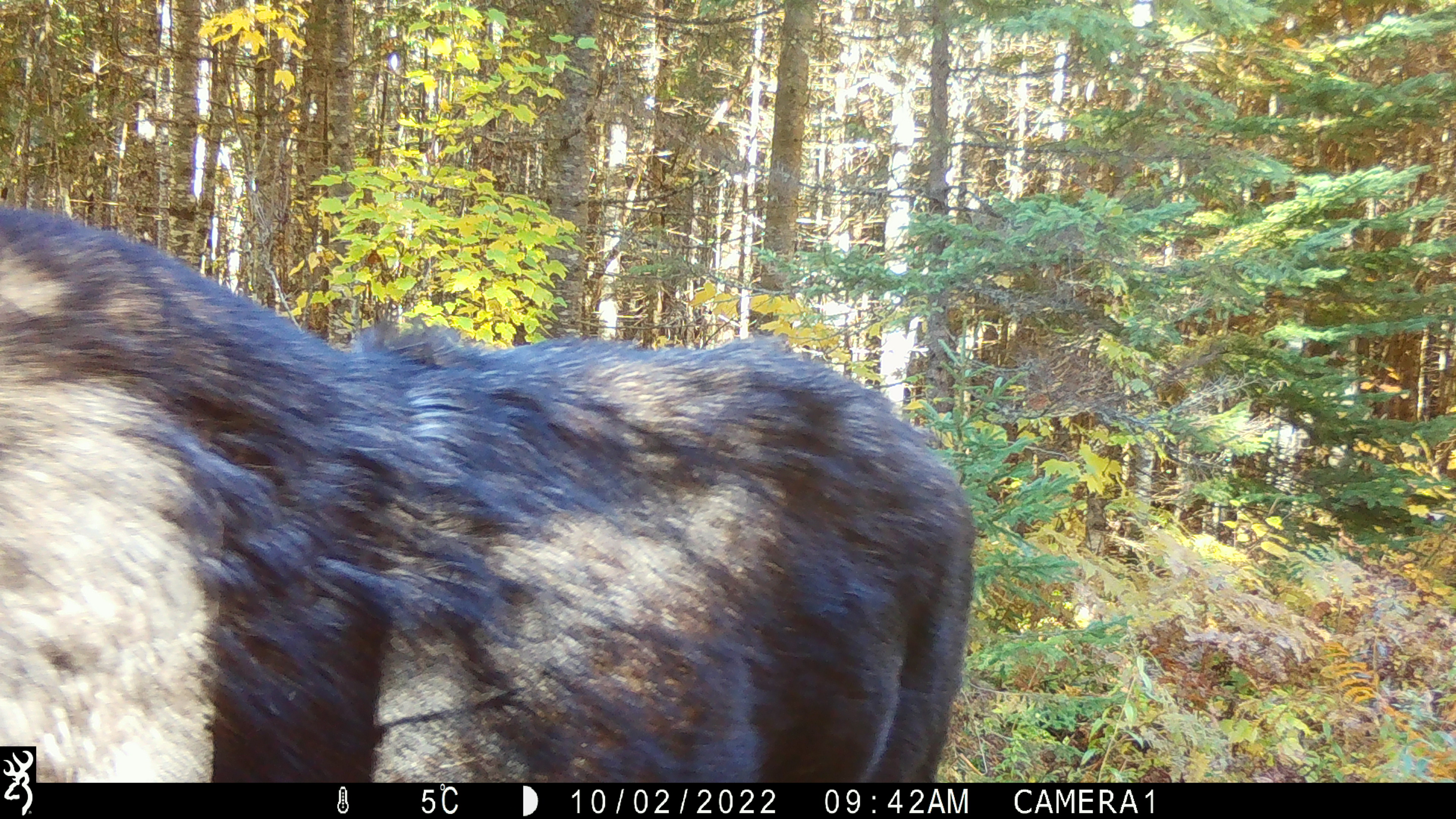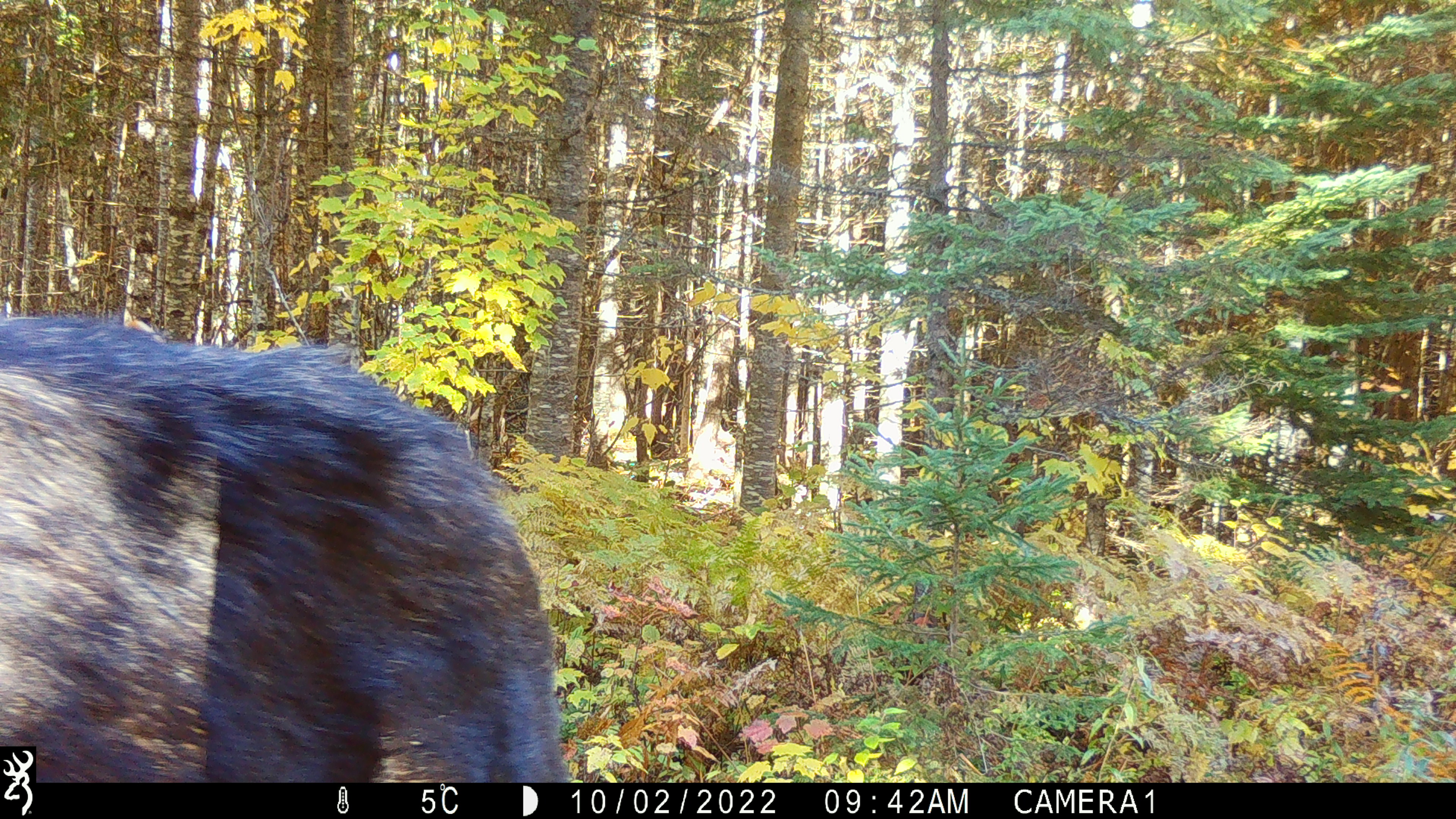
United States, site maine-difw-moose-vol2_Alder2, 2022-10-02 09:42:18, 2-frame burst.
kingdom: Animalia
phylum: Chordata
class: Mammalia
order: Artiodactyla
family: Cervidae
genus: Alces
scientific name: Alces alces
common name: moose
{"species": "moose (Alces alces)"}